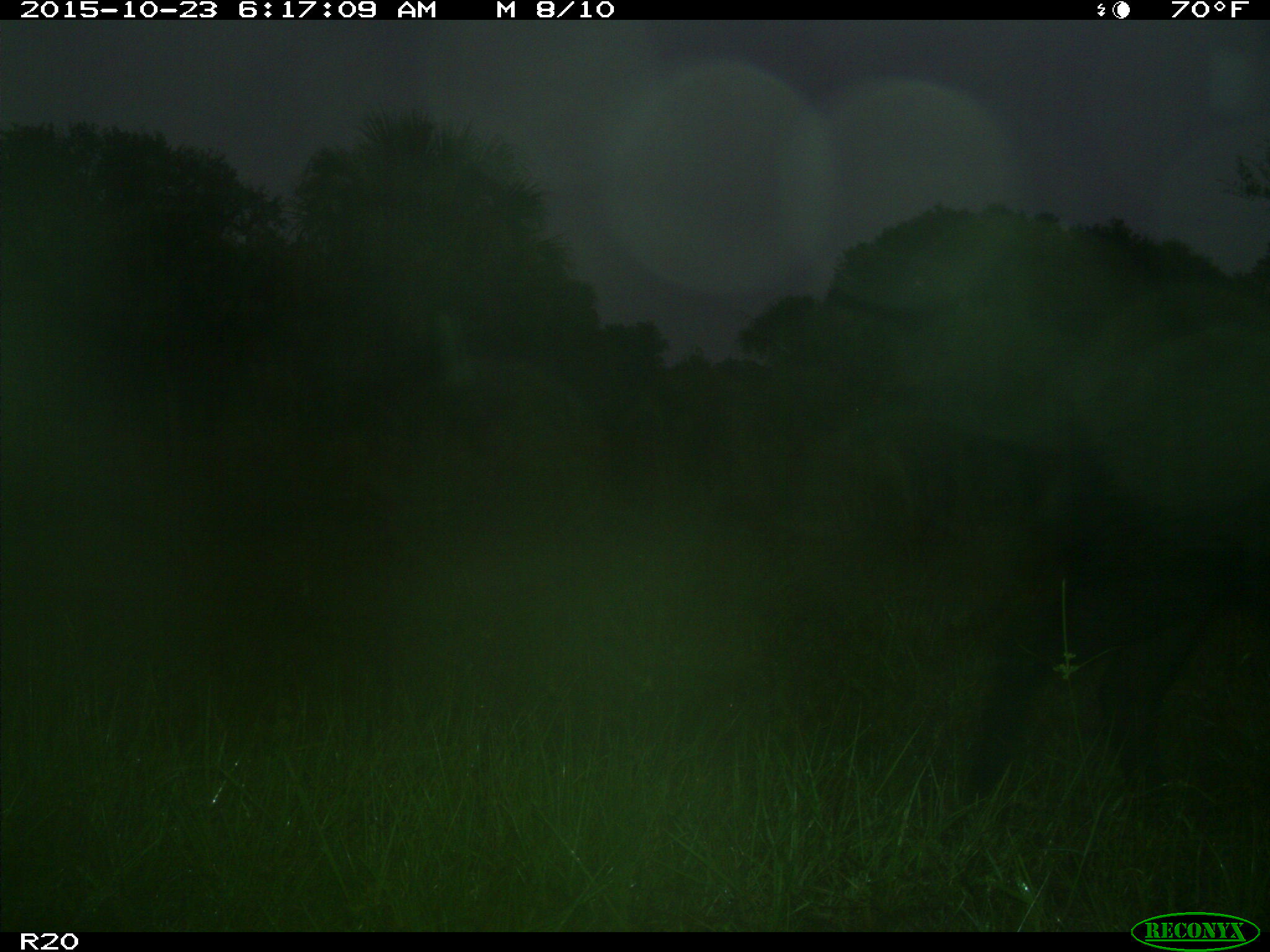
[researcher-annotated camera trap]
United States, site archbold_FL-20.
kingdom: Animalia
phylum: Chordata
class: Mammalia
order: Artiodactyla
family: Suidae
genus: Sus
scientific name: Sus scrofa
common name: wild boar